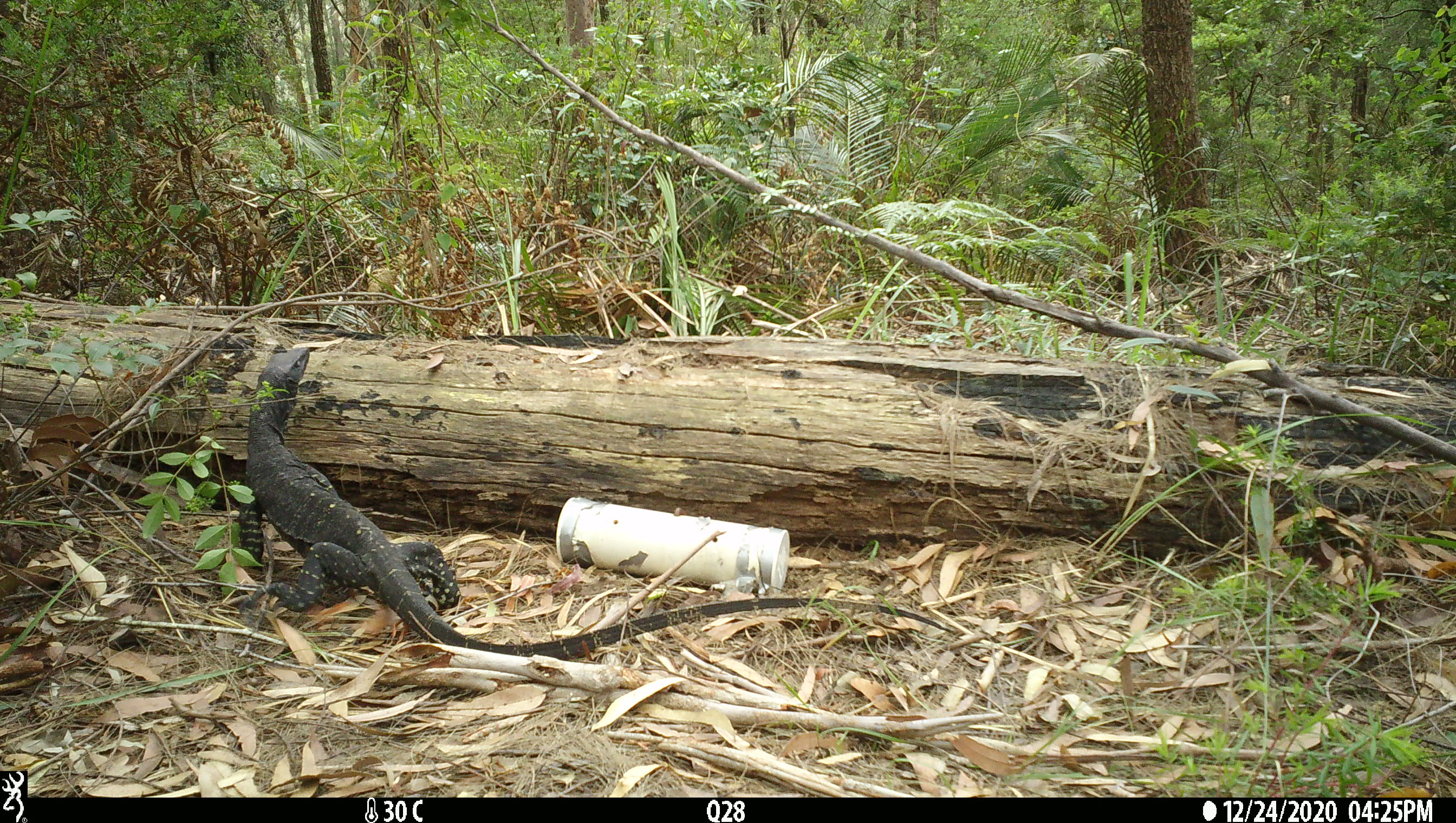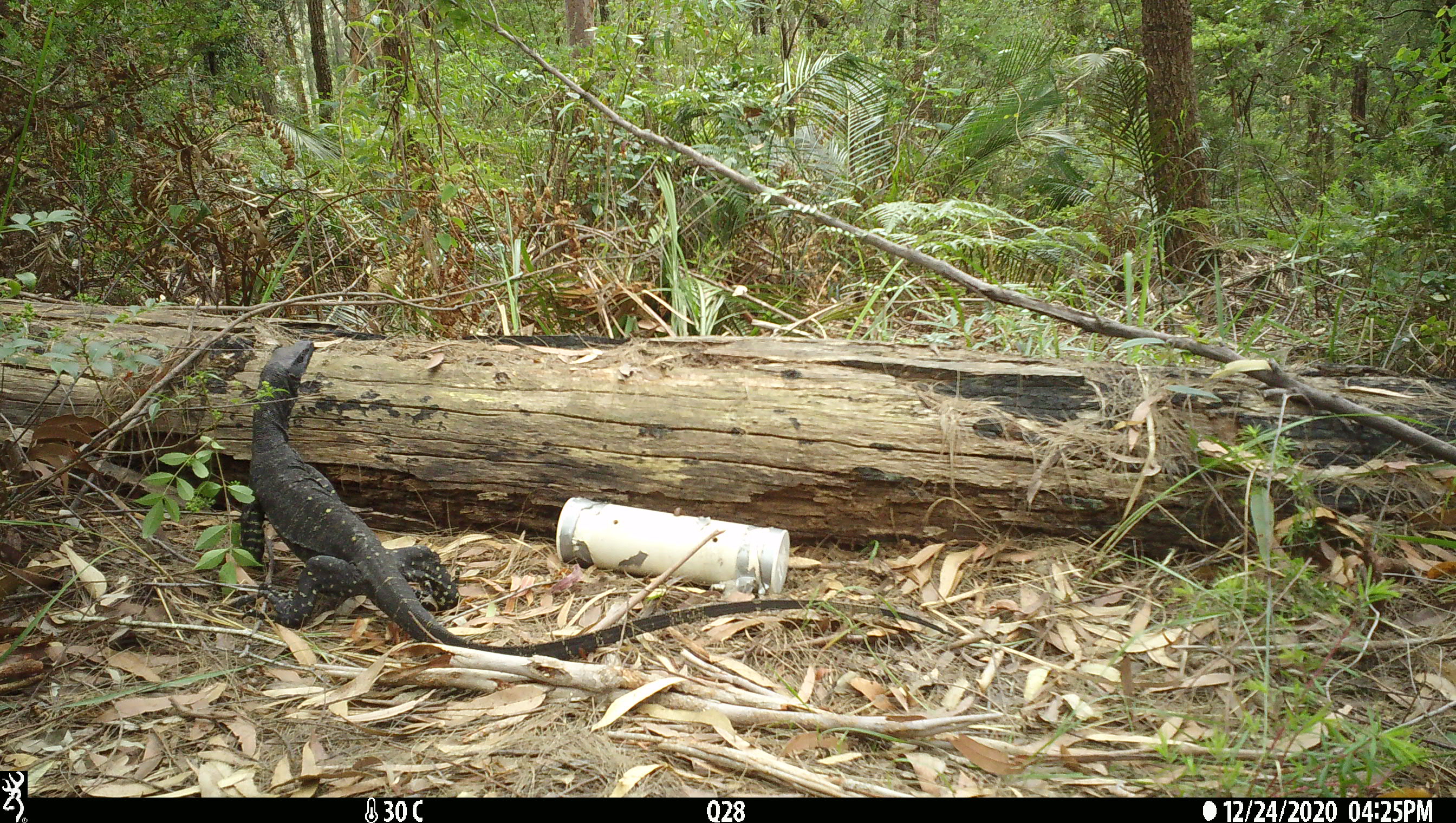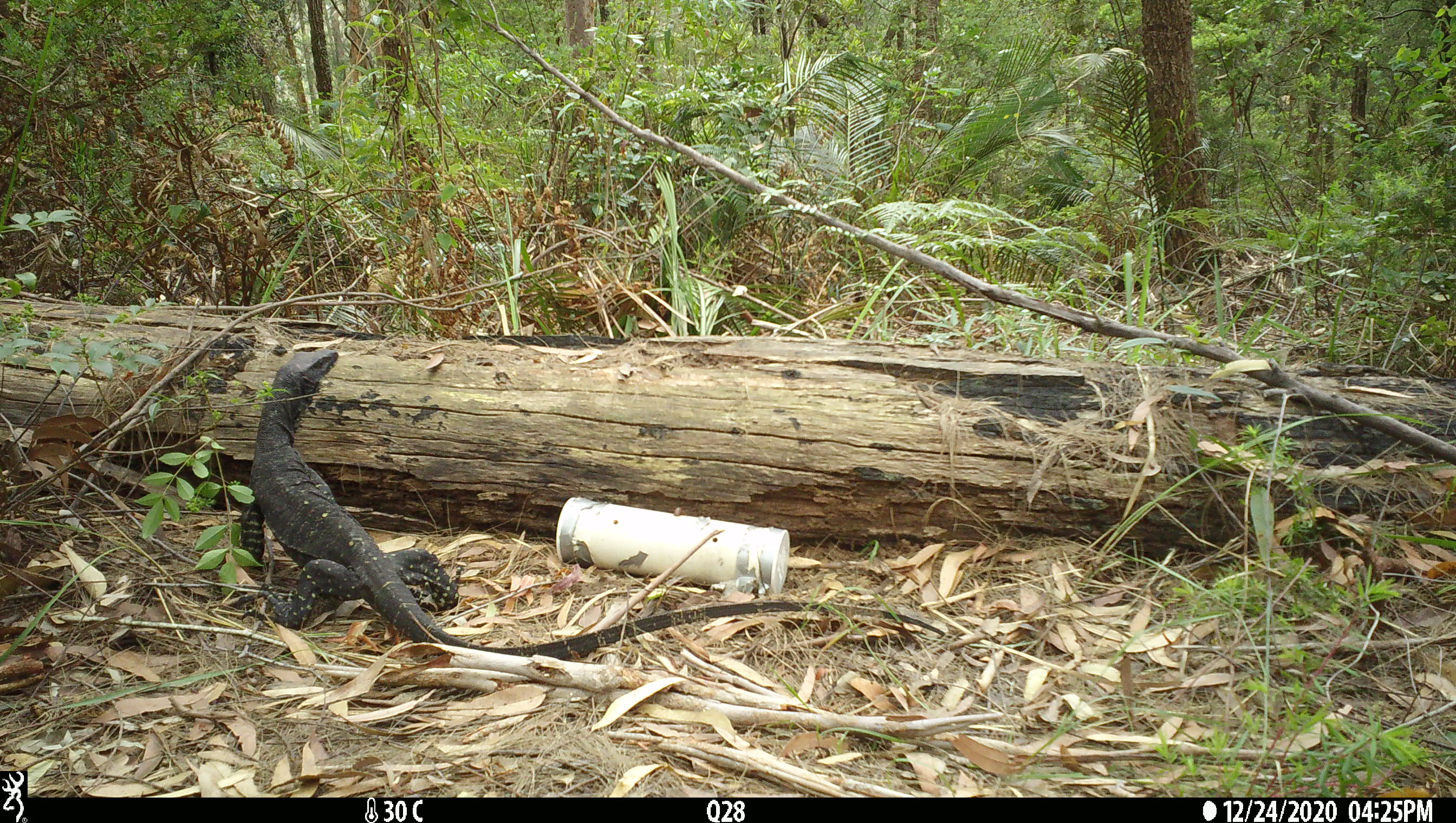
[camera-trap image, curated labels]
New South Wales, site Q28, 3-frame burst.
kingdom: Animalia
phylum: Chordata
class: Reptilia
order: Squamata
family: Varanidae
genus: Varanus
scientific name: Varanus varius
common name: lace monitor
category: goanna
Goanna (lace monitor) (Varanus varius).